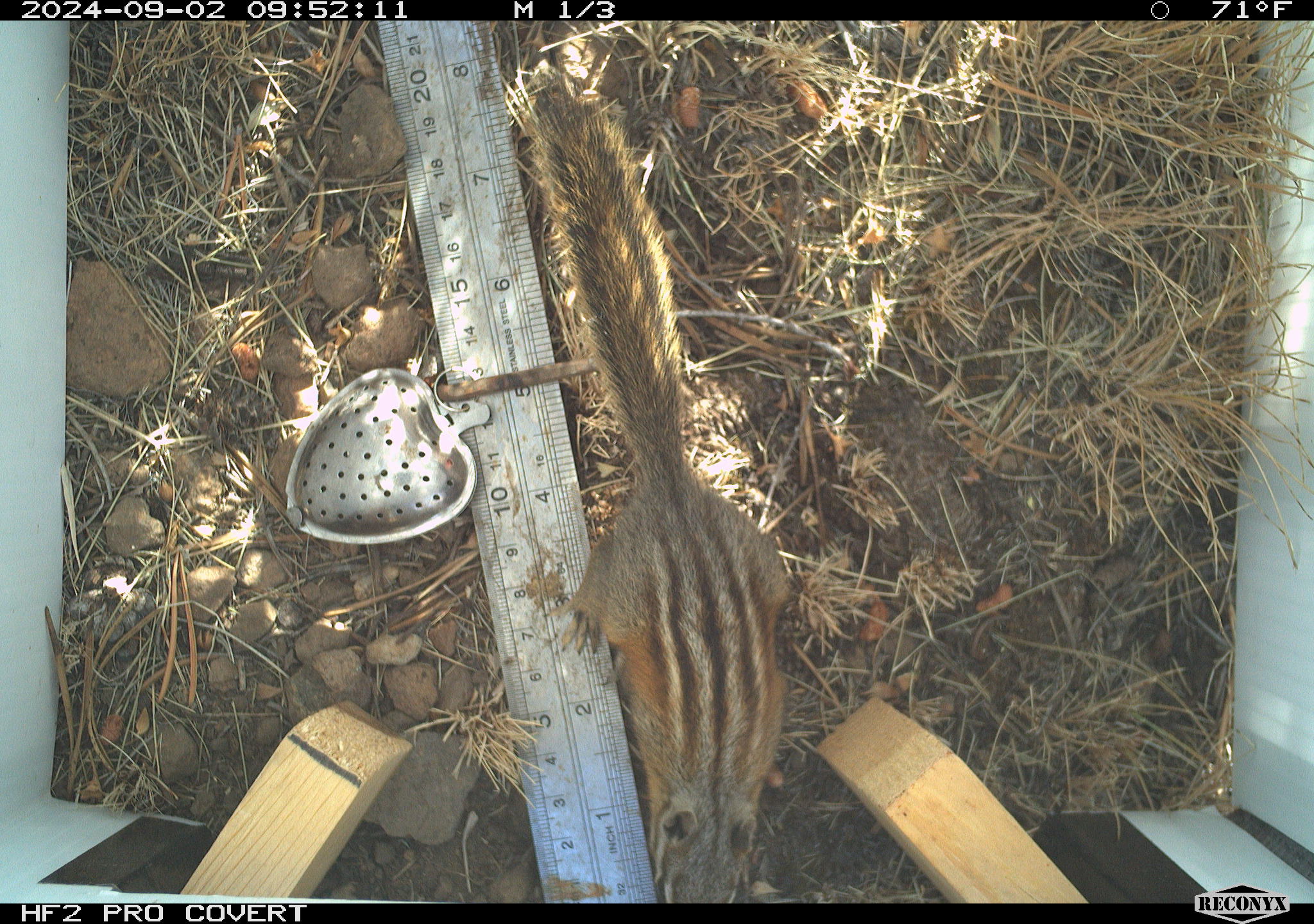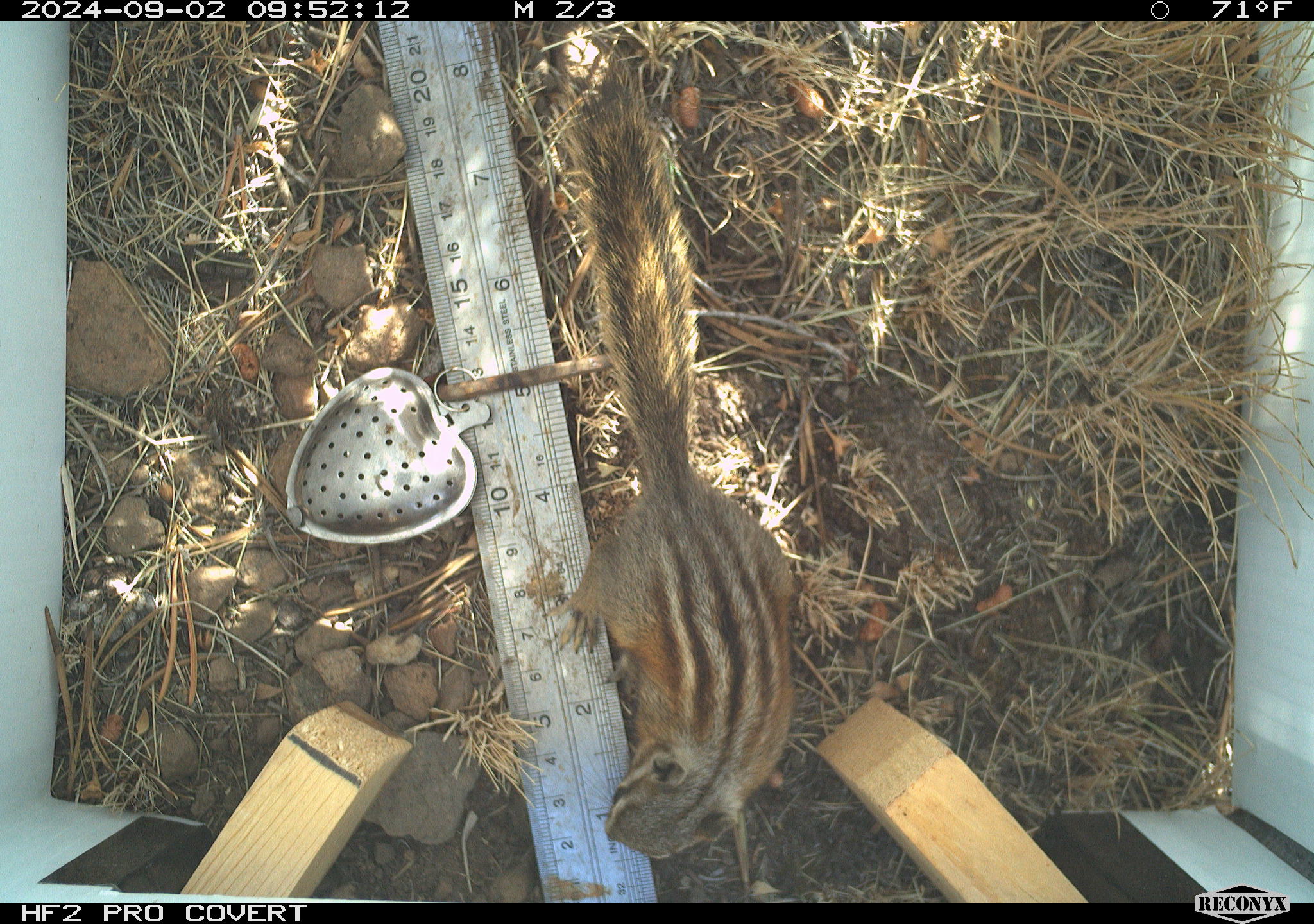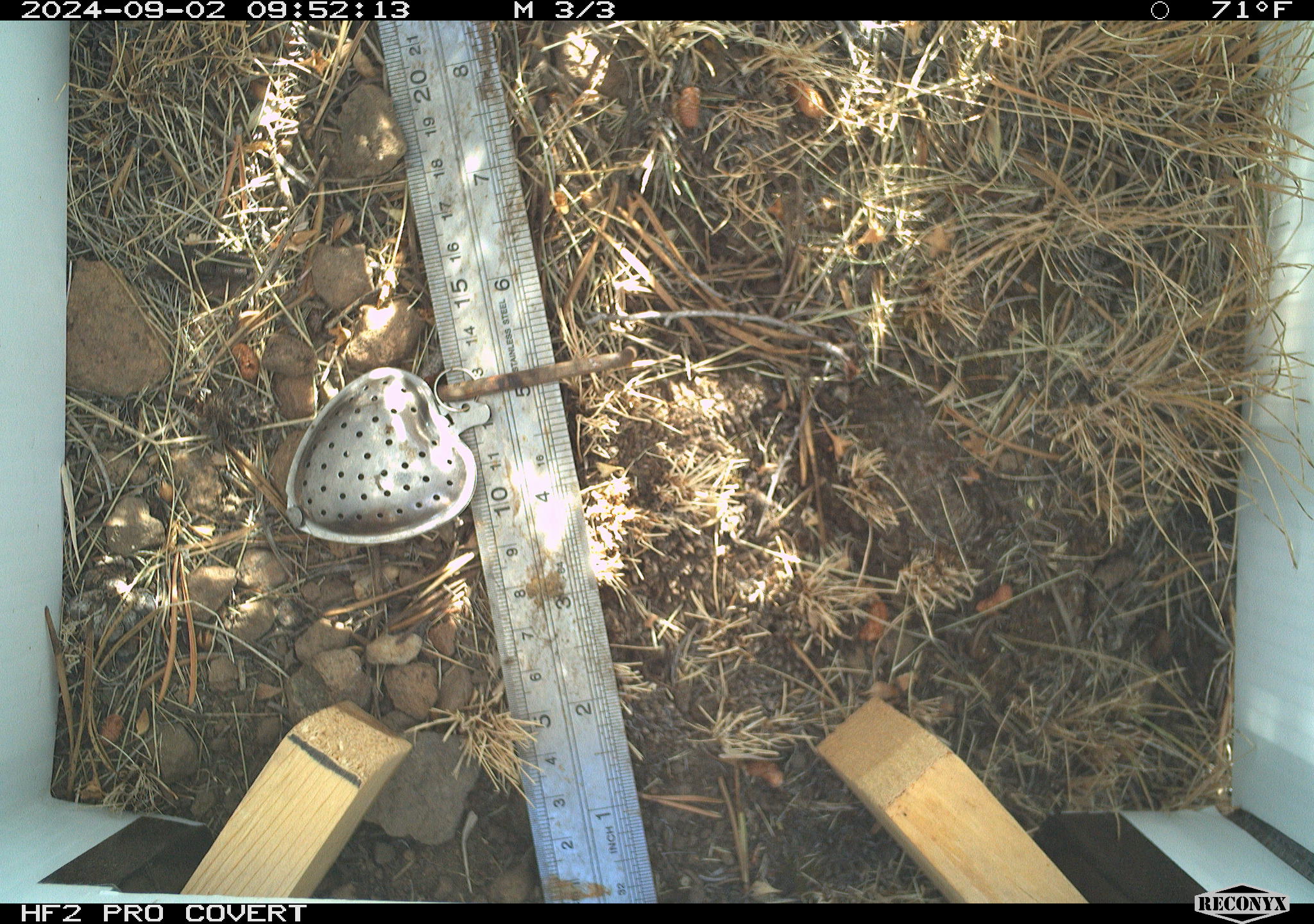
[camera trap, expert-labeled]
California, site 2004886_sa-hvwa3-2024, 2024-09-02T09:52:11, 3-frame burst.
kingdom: Animalia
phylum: Chordata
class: Mammalia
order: Rodentia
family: Sciuridae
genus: Neotamias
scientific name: Neotamias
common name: western chipmunks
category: neotamias species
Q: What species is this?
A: Neotamias species (western chipmunks) (Neotamias).